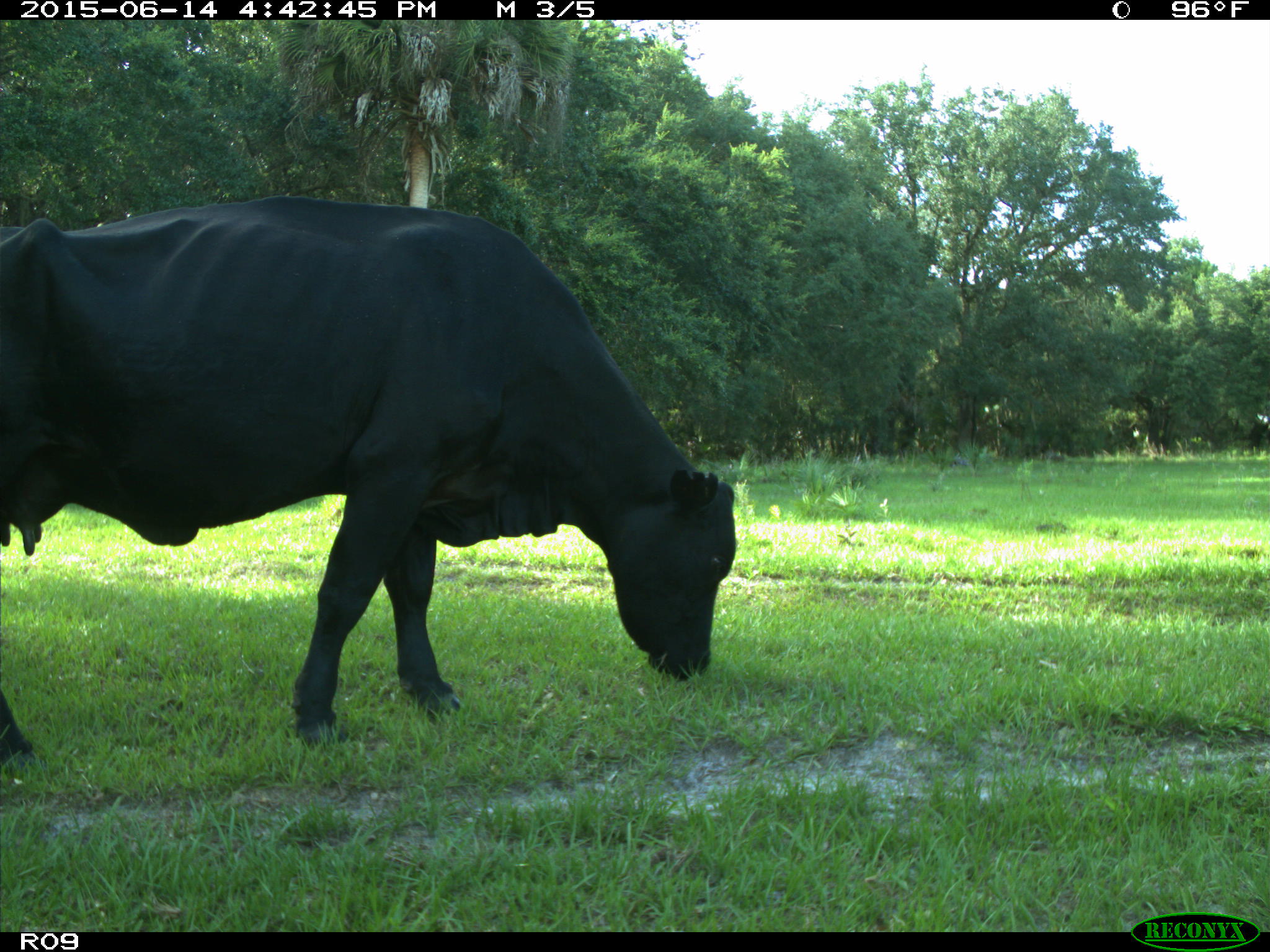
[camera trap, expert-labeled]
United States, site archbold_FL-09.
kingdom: Animalia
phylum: Chordata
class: Mammalia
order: Artiodactyla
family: Bovidae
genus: Bos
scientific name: Bos taurus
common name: domestic cow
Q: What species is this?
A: Bos taurus (domestic cow).